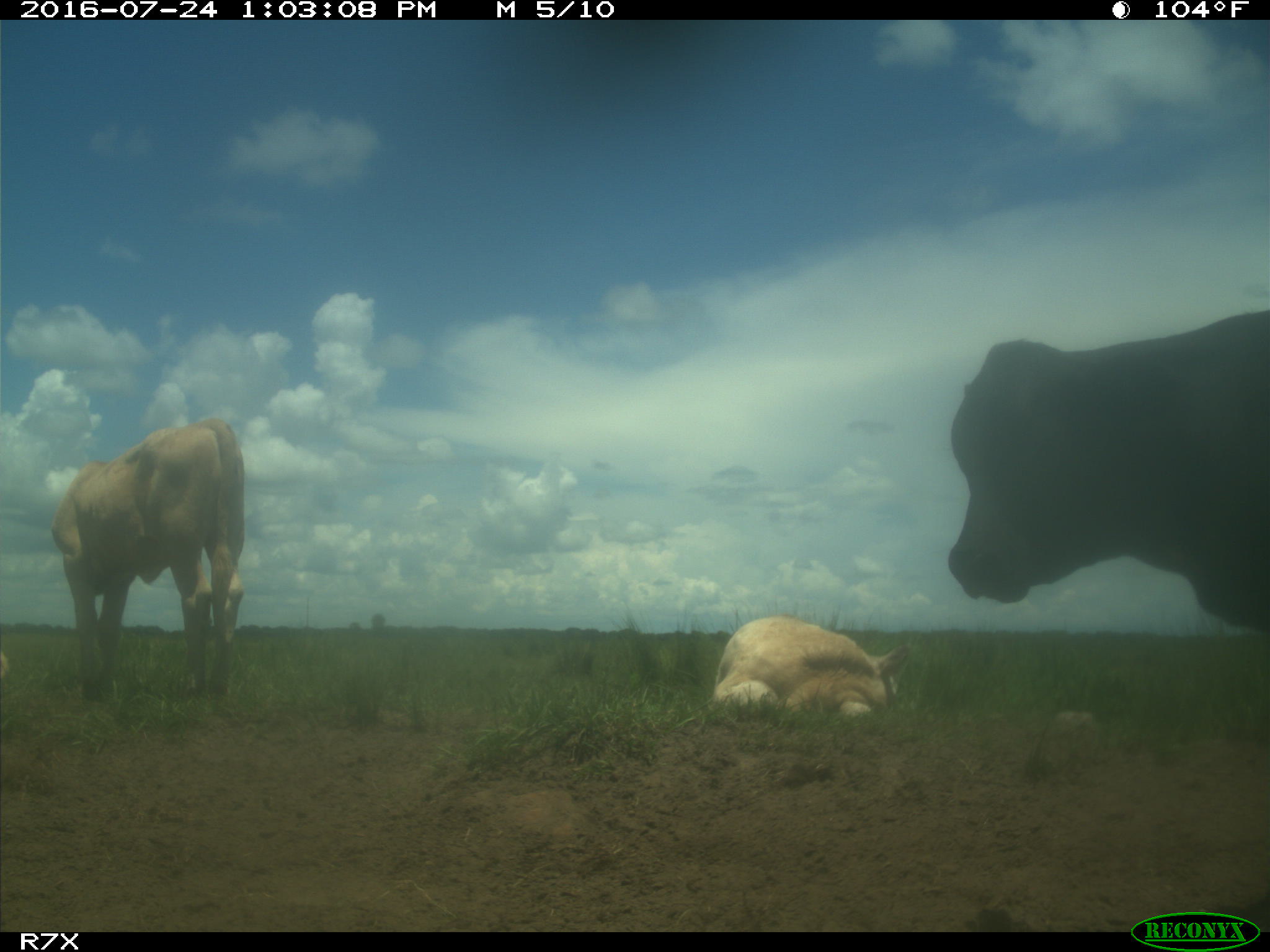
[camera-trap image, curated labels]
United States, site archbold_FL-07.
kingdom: Animalia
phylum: Chordata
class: Mammalia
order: Artiodactyla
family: Bovidae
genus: Bos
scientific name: Bos taurus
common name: domestic cow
Bos taurus (domestic cow).